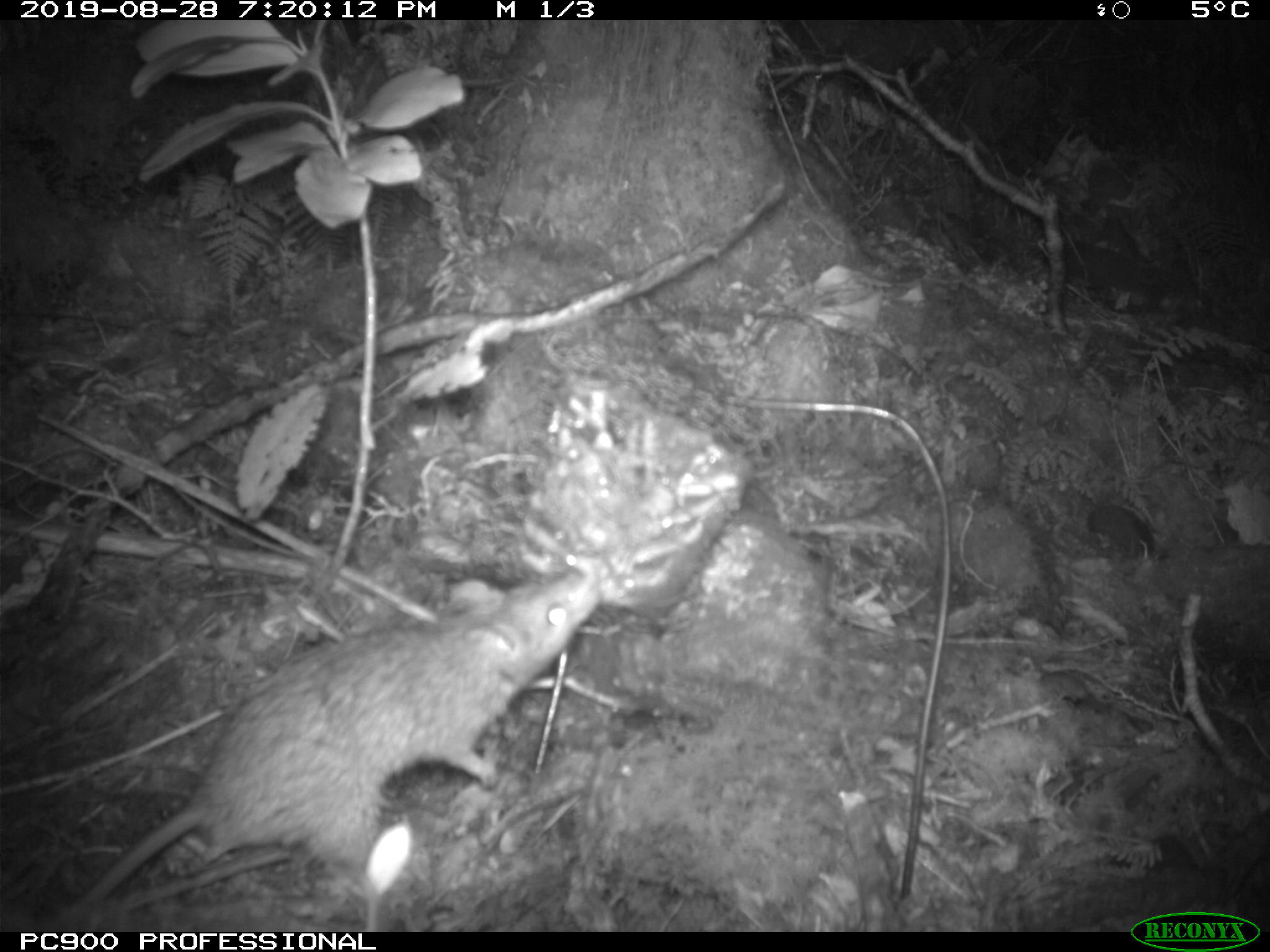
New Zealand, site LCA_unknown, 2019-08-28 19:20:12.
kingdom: Animalia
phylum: Chordata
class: Mammalia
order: Rodentia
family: Muridae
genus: Rattus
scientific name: Rattus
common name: rat